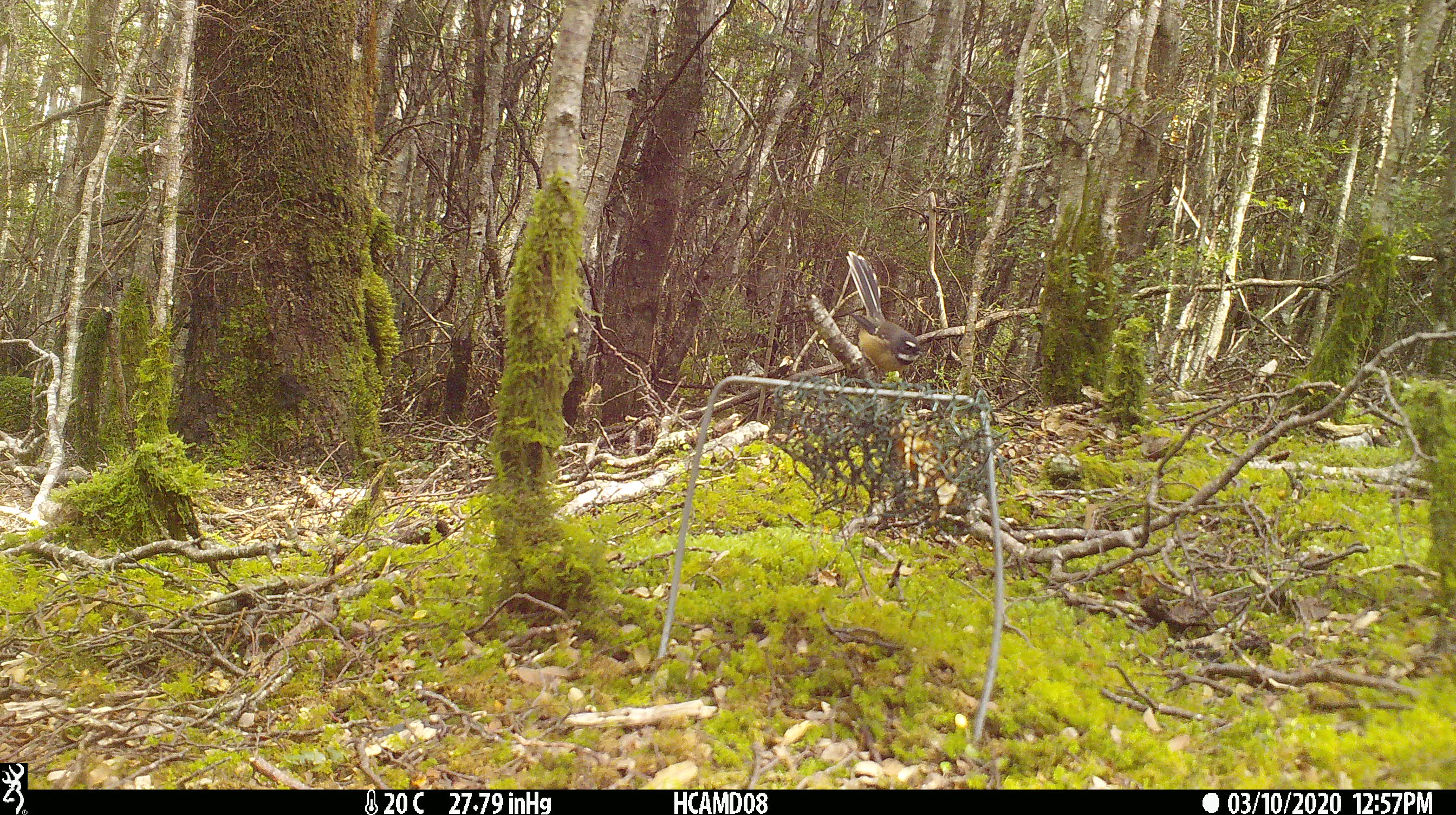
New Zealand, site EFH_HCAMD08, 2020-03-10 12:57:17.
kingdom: Animalia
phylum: Chordata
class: Aves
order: Passeriformes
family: Rhipiduridae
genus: Rhipidura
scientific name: Rhipidura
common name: fantails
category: fantail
Fantail (fantails) (Rhipidura).